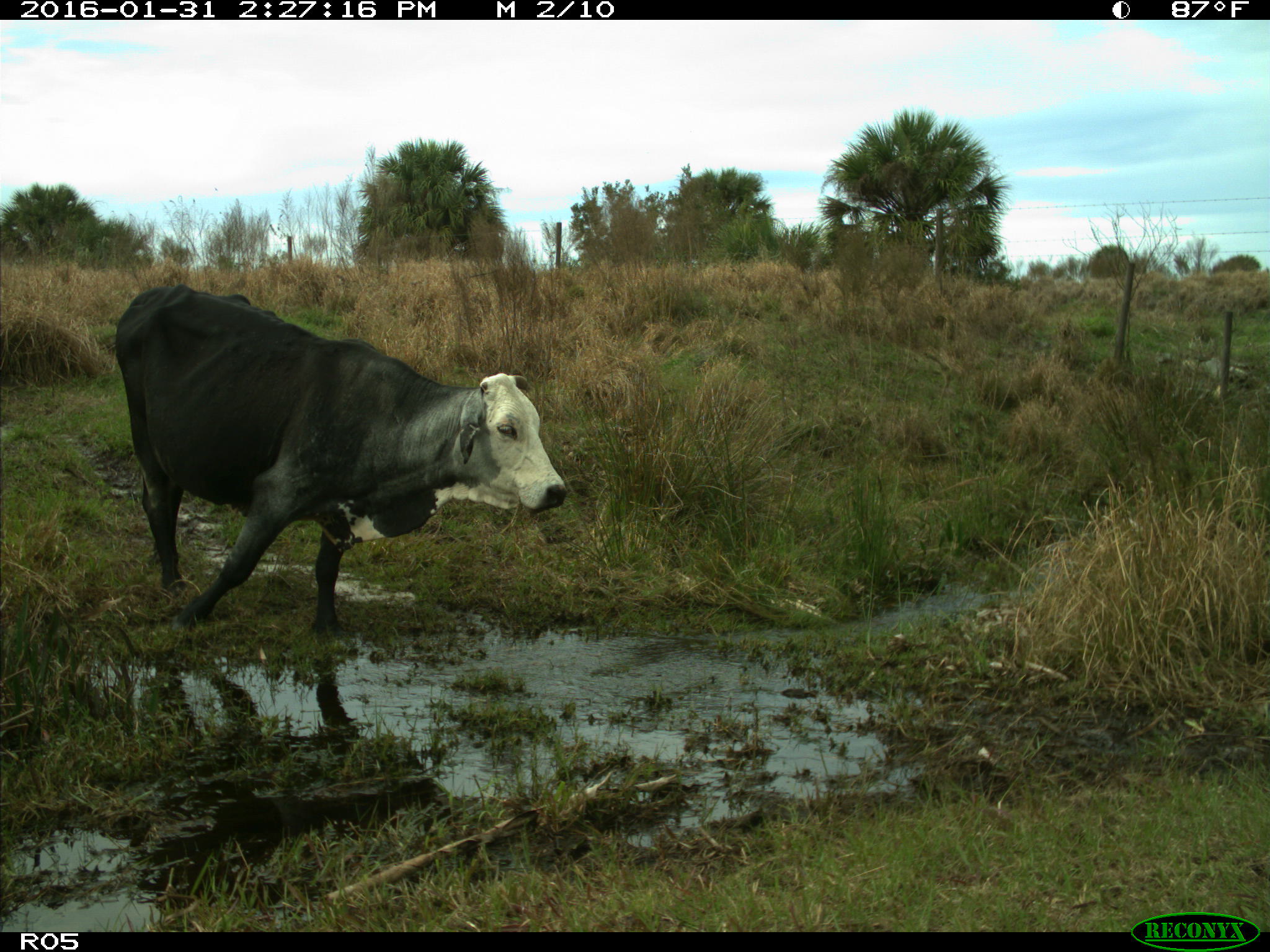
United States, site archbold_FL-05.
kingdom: Animalia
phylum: Chordata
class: Mammalia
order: Artiodactyla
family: Bovidae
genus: Bos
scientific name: Bos taurus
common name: domestic cow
Bos taurus (domestic cow).